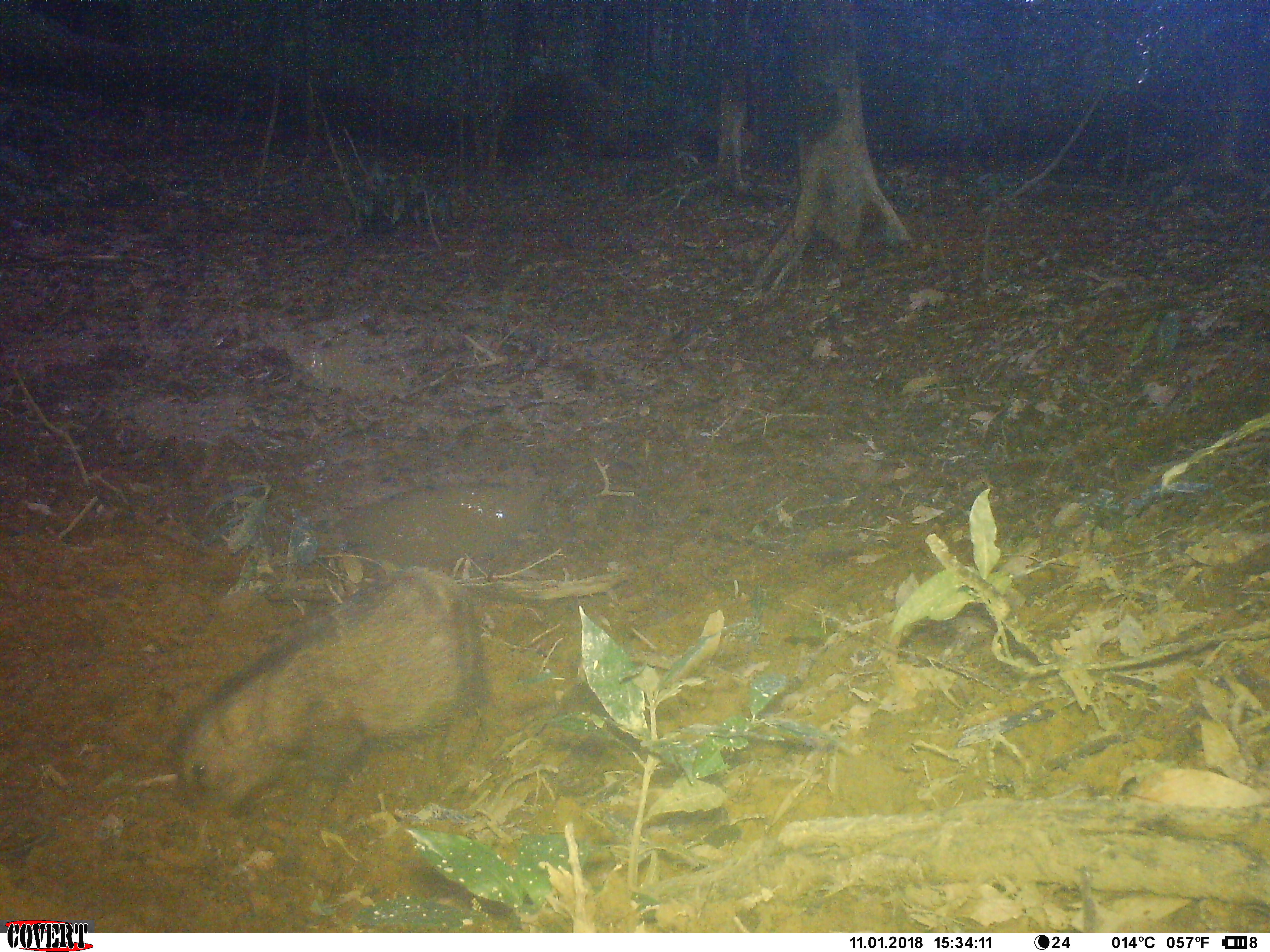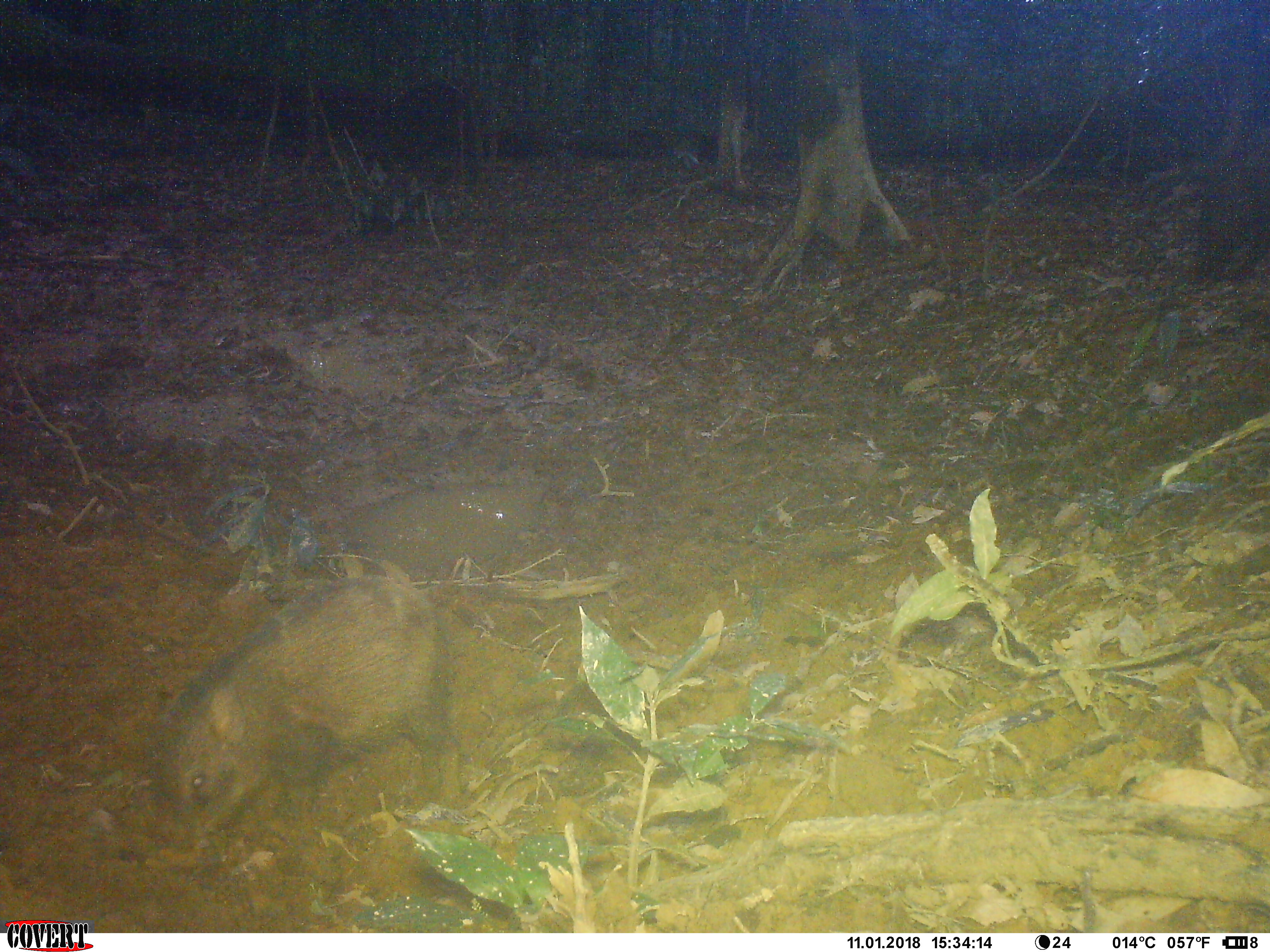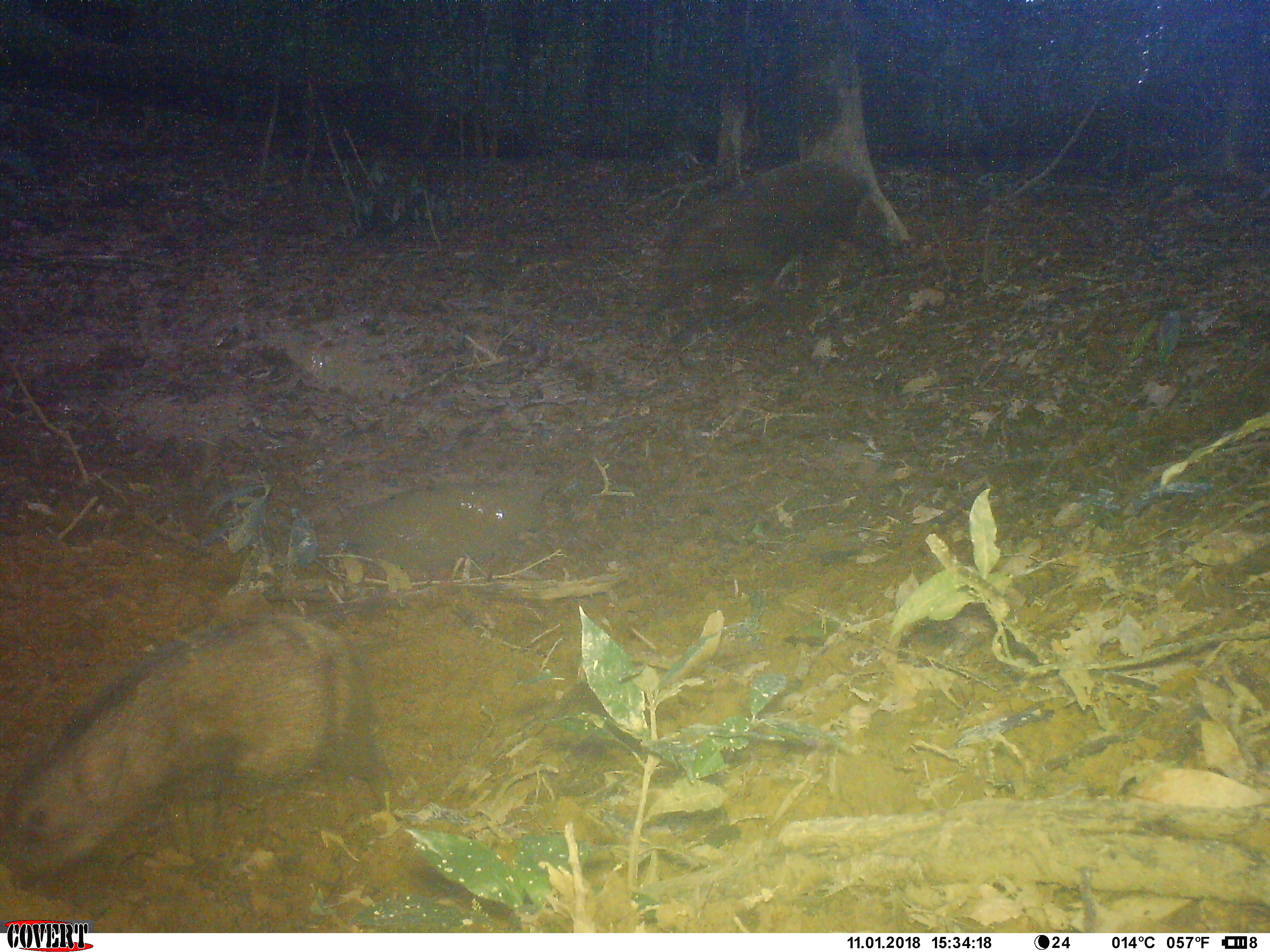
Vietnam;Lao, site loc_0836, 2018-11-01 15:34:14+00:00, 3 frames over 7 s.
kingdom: Animalia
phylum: Chordata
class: Mammalia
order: Artiodactyla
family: Suidae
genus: Sus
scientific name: Sus scrofa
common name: eurasian wild pig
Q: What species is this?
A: Eurasian wild pig (Sus scrofa).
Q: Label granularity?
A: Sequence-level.